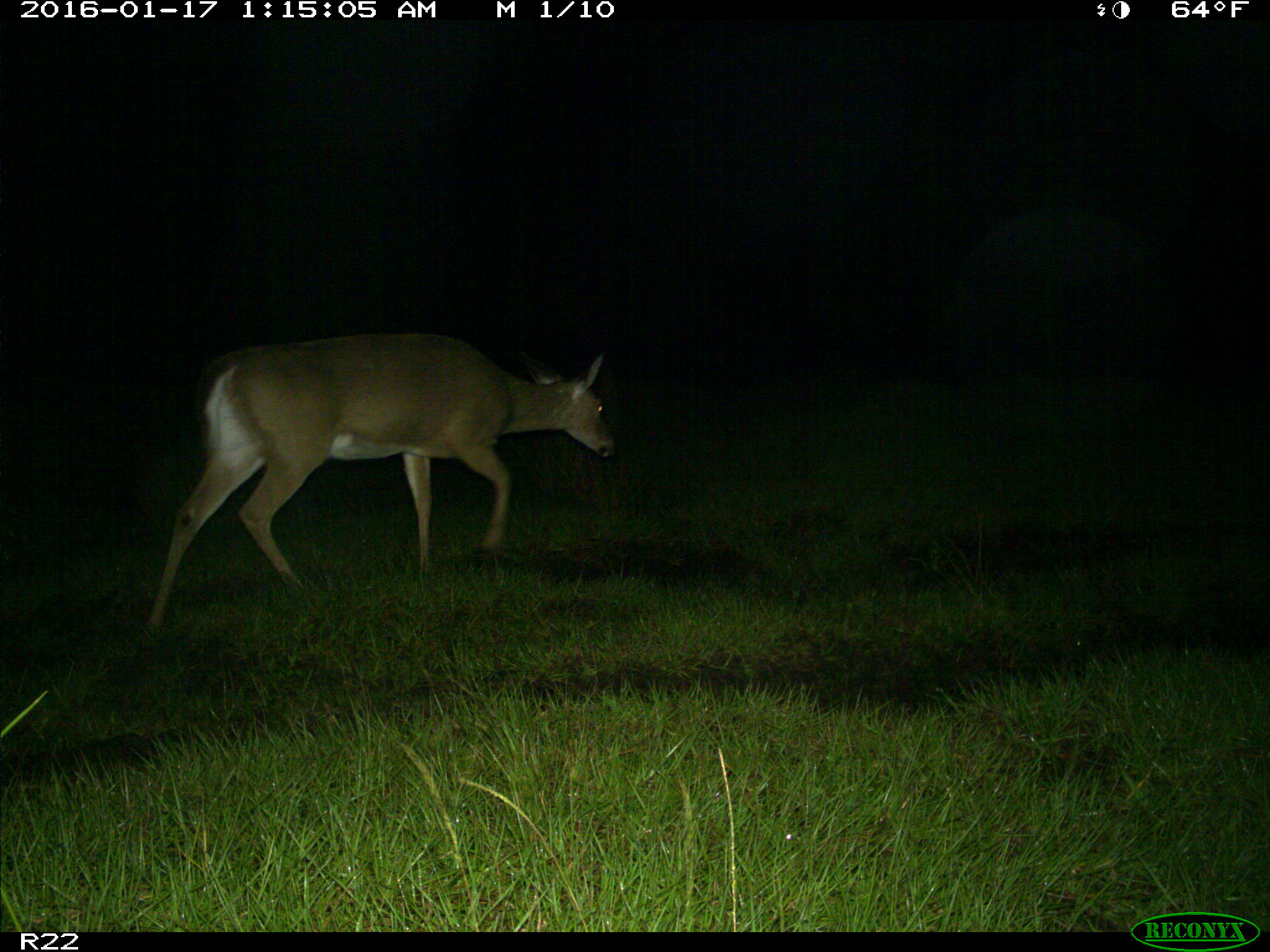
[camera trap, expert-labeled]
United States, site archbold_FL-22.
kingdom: Animalia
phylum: Chordata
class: Mammalia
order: Artiodactyla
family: Cervidae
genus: Odocoileus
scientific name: Odocoileus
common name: deer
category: unidentified deer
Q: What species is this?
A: Unidentified deer (deer) (Odocoileus).